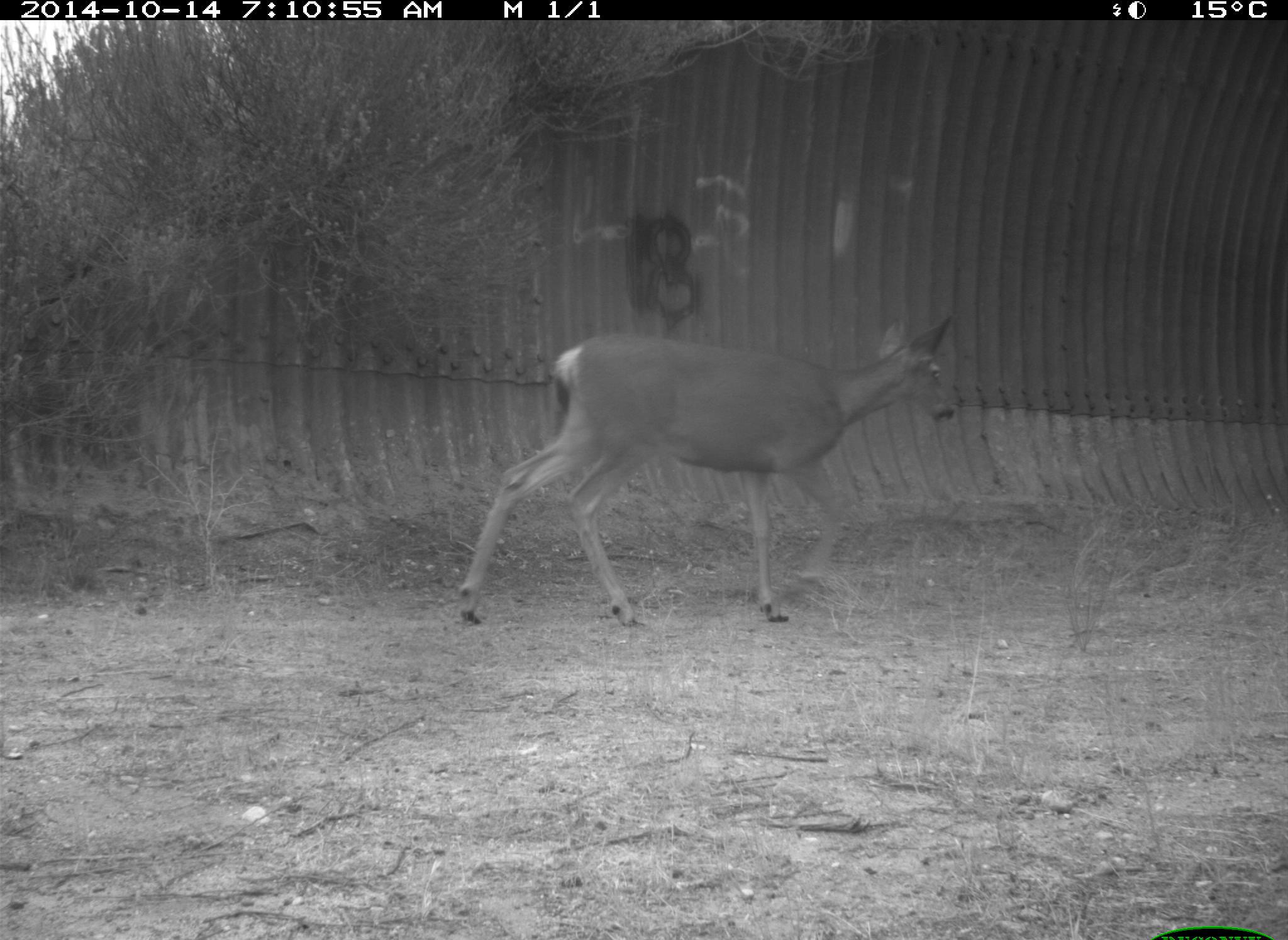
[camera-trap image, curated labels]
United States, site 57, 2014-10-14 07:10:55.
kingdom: Animalia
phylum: Chordata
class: Mammalia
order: Artiodactyla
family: Cervidae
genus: Odocoileus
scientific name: Odocoileus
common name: deer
Deer (Odocoileus).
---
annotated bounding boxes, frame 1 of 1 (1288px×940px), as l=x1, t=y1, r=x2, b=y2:
deer: l=454, t=311, r=959, b=624